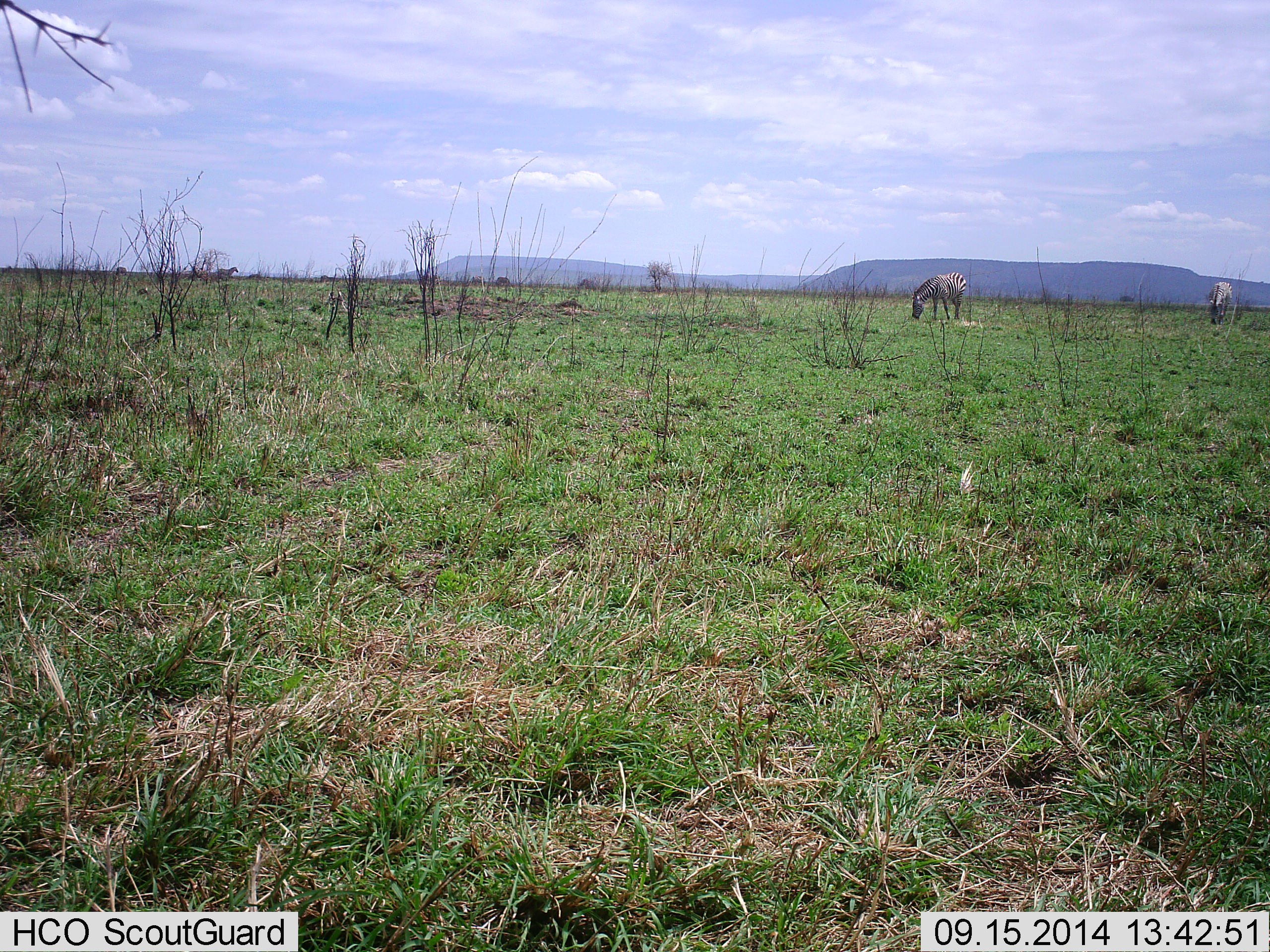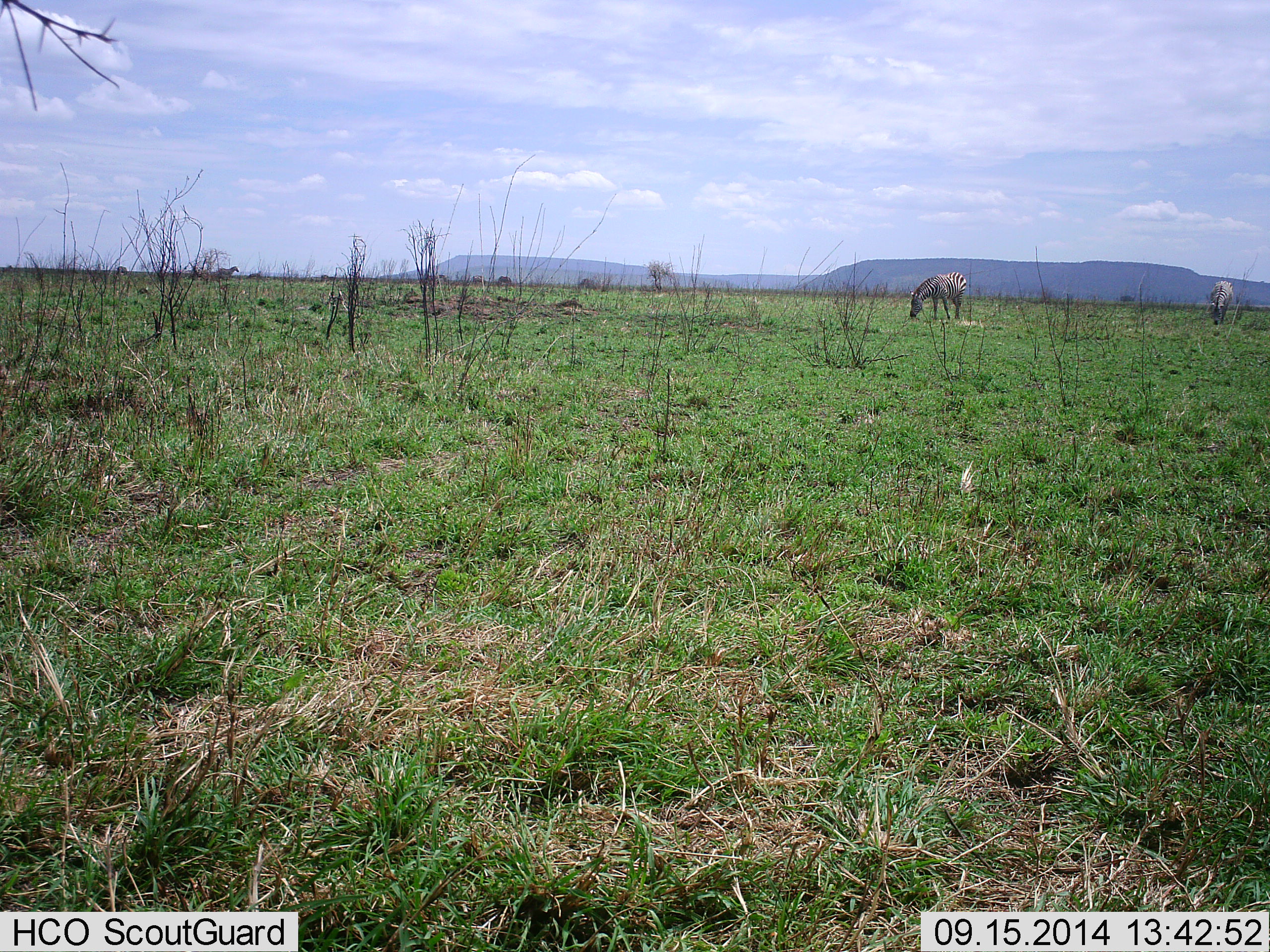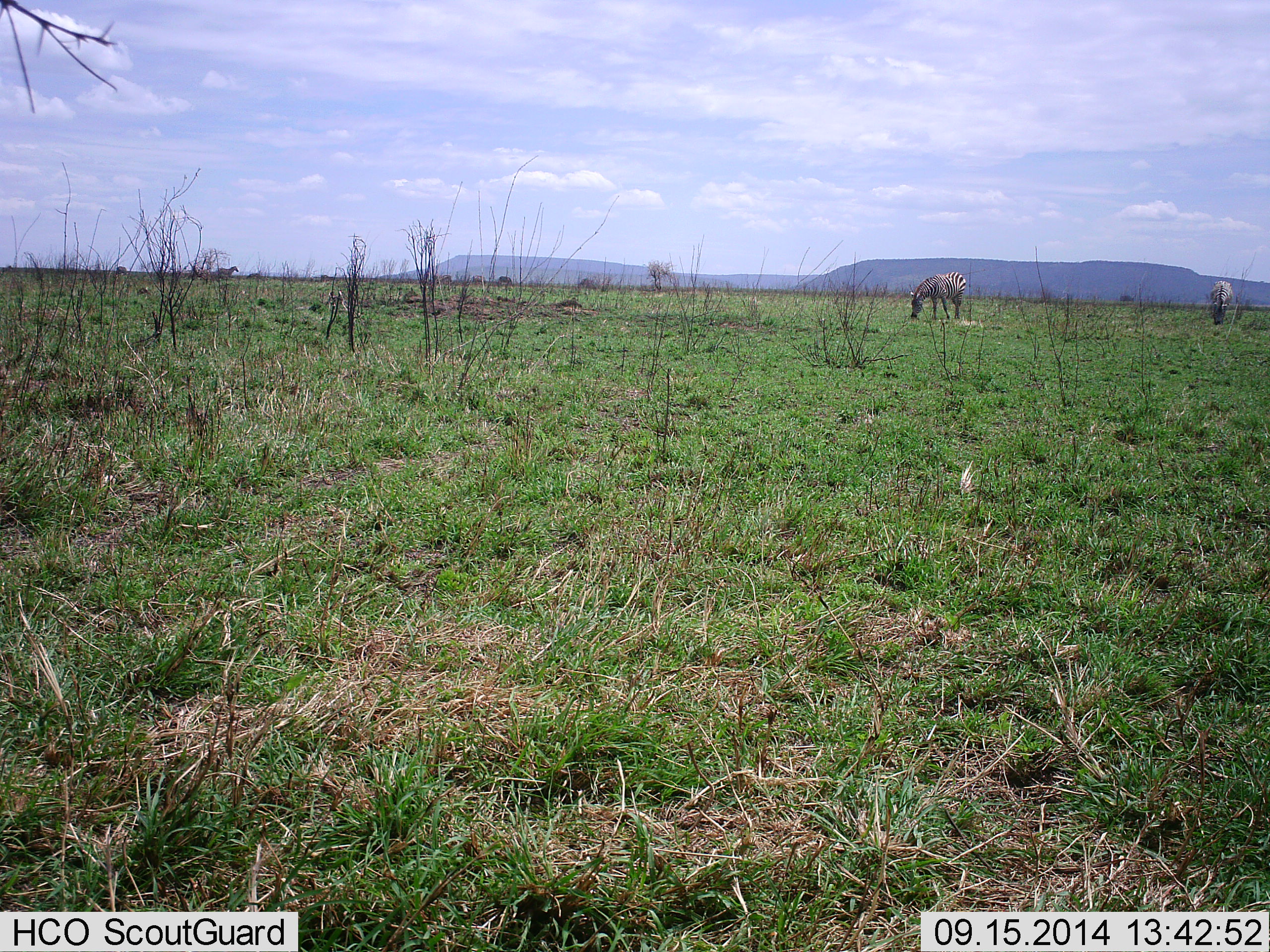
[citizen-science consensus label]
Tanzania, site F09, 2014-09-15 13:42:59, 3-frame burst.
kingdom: Animalia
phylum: Chordata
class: Mammalia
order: Perissodactyla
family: Equidae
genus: Equus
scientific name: Equus quagga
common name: plains zebra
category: zebra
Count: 2.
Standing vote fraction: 30%.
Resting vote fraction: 0%.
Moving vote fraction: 10%.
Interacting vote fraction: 0%.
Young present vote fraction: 0%.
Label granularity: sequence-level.